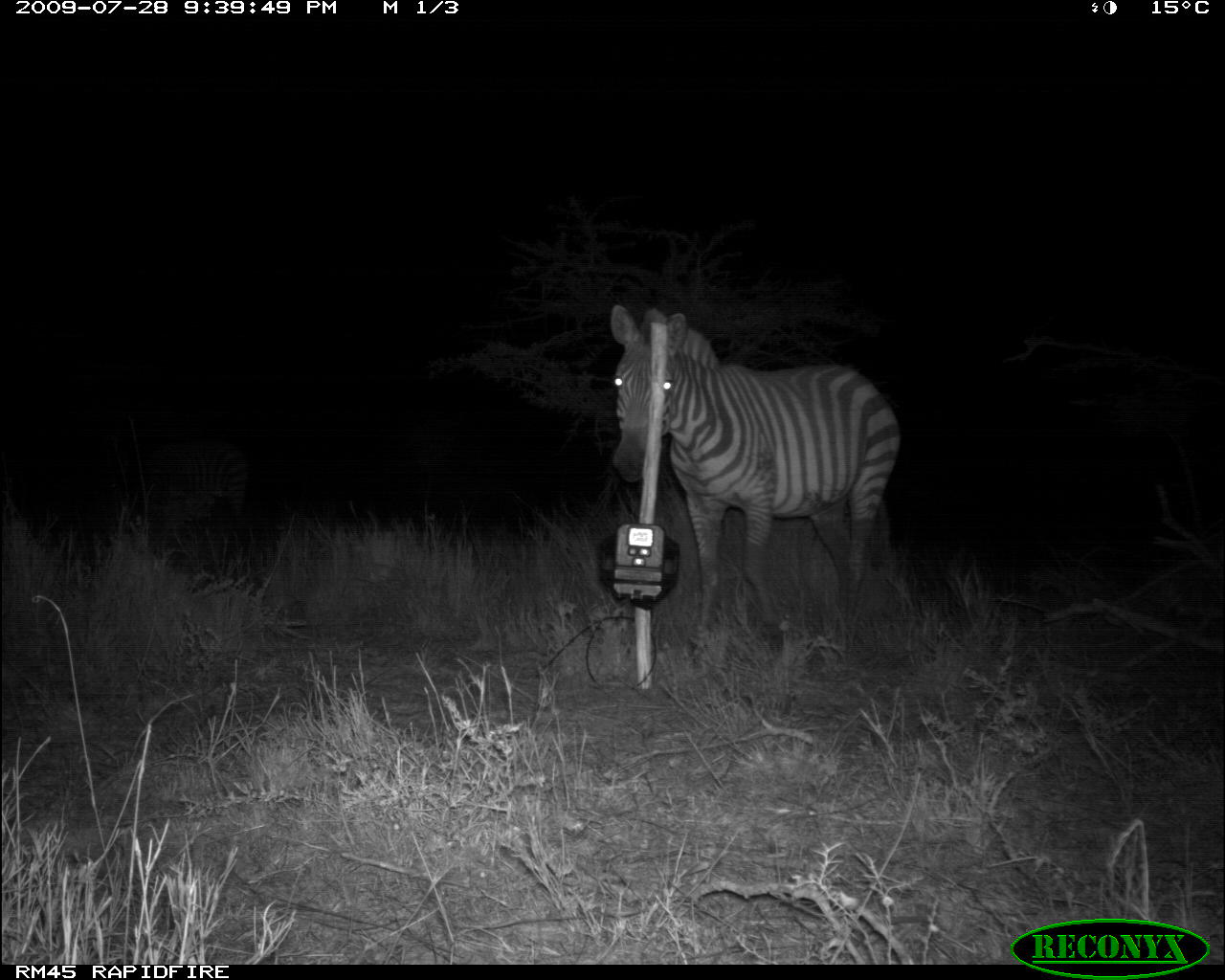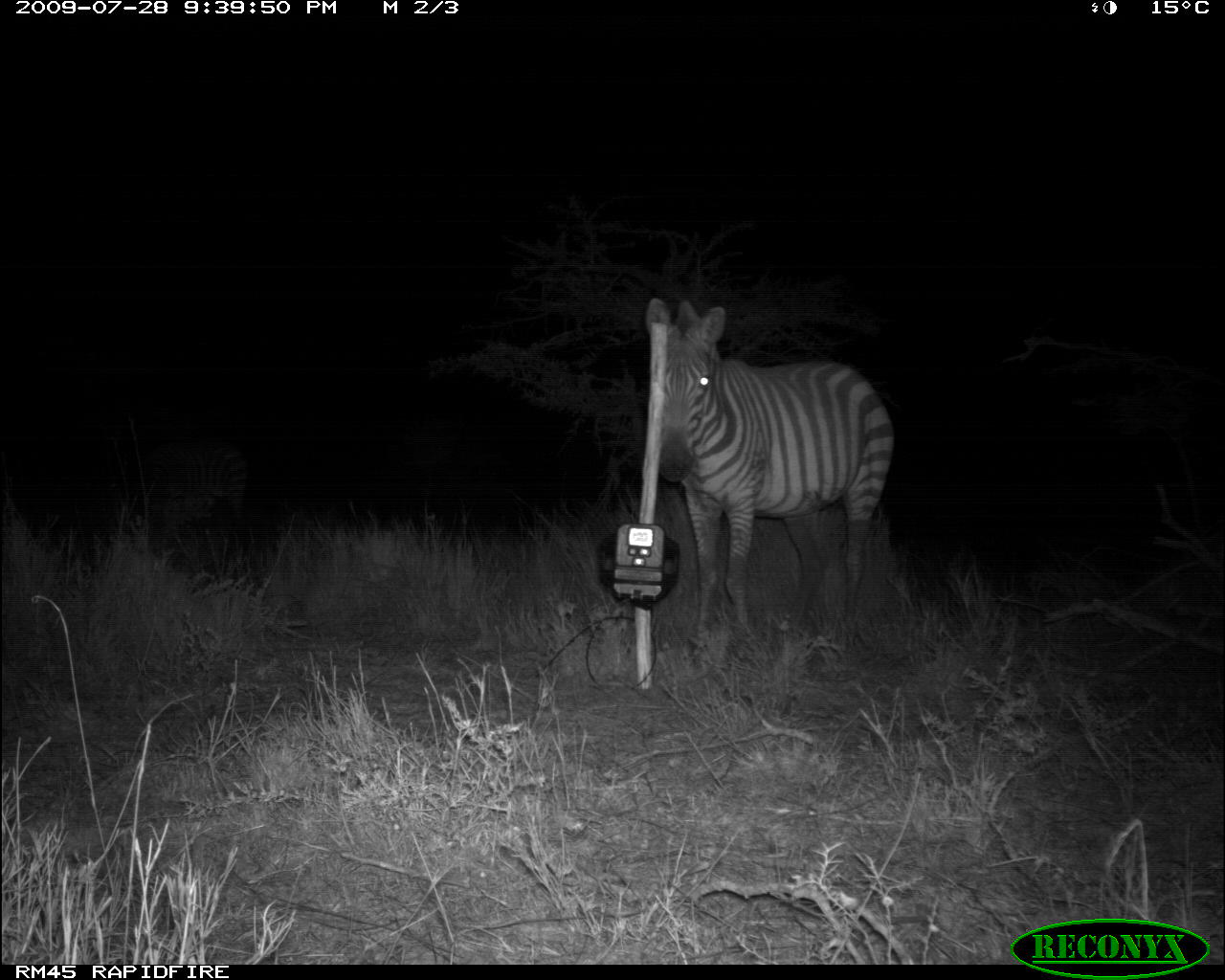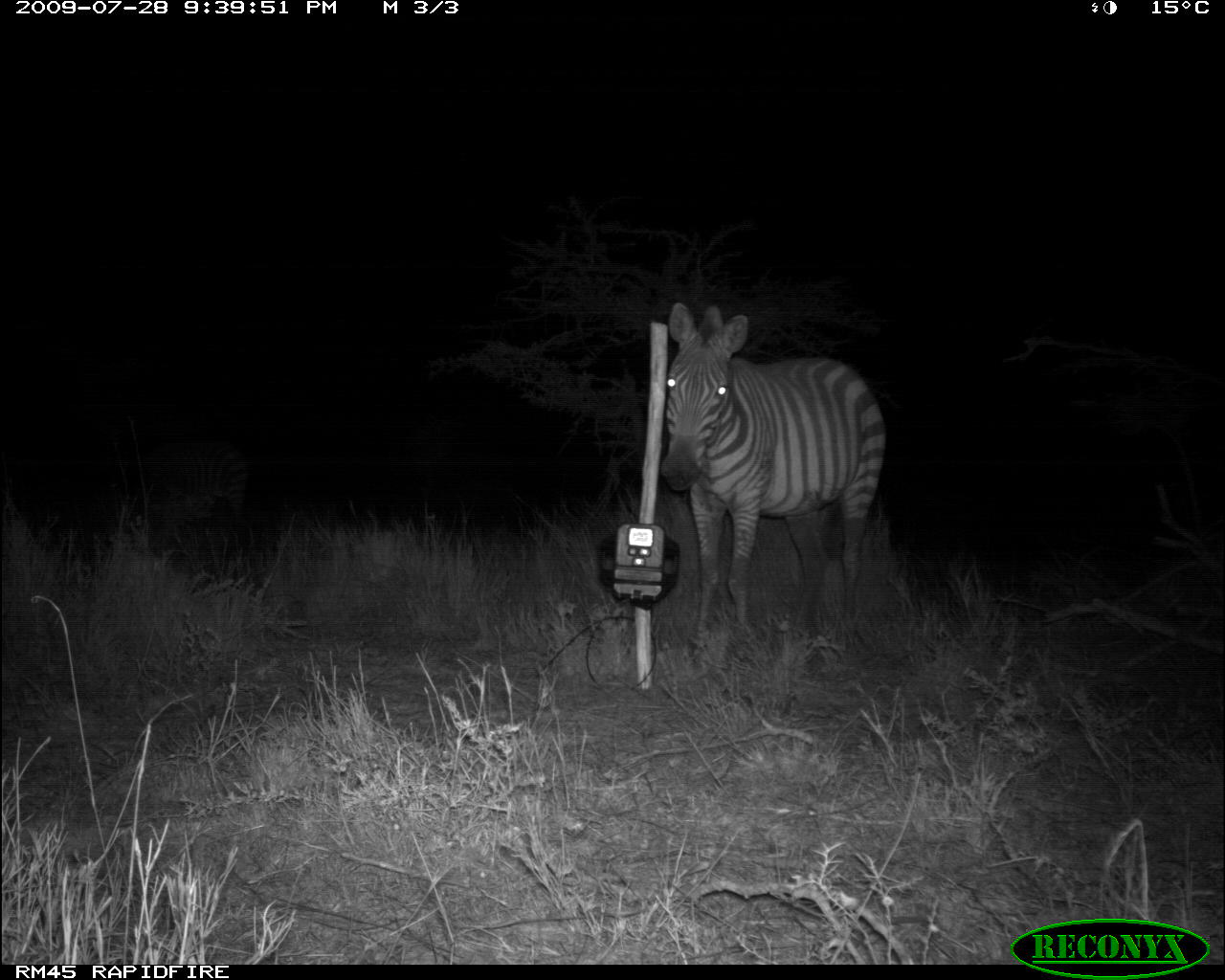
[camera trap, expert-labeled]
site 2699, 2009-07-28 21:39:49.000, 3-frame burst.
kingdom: Animalia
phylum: Chordata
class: Mammalia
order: Perissodactyla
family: Equidae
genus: Equus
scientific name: Equus quagga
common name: plains zebra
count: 2